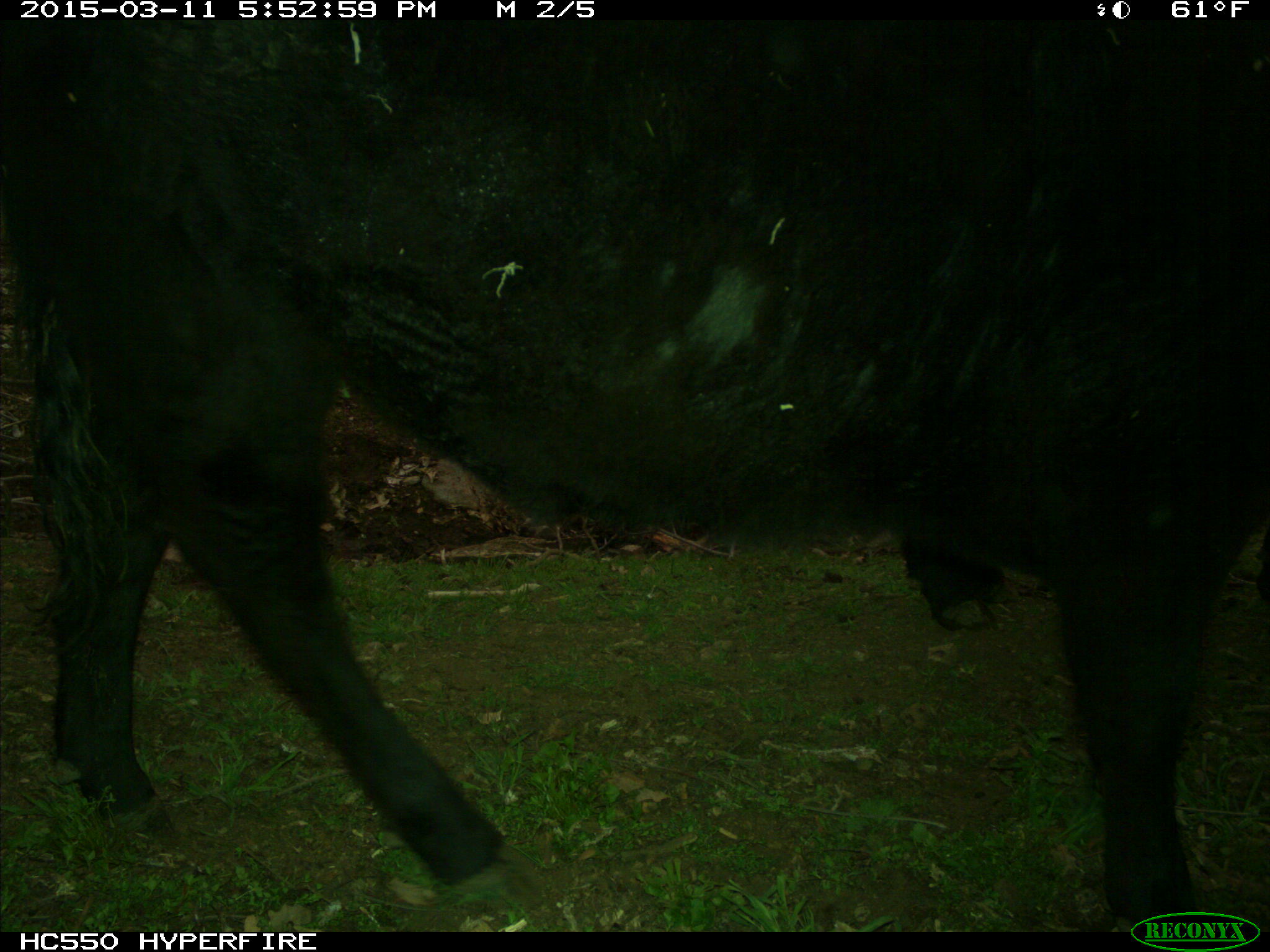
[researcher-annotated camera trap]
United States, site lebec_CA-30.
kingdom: Animalia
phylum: Chordata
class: Mammalia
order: Artiodactyla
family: Bovidae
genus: Bos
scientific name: Bos taurus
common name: domestic cow